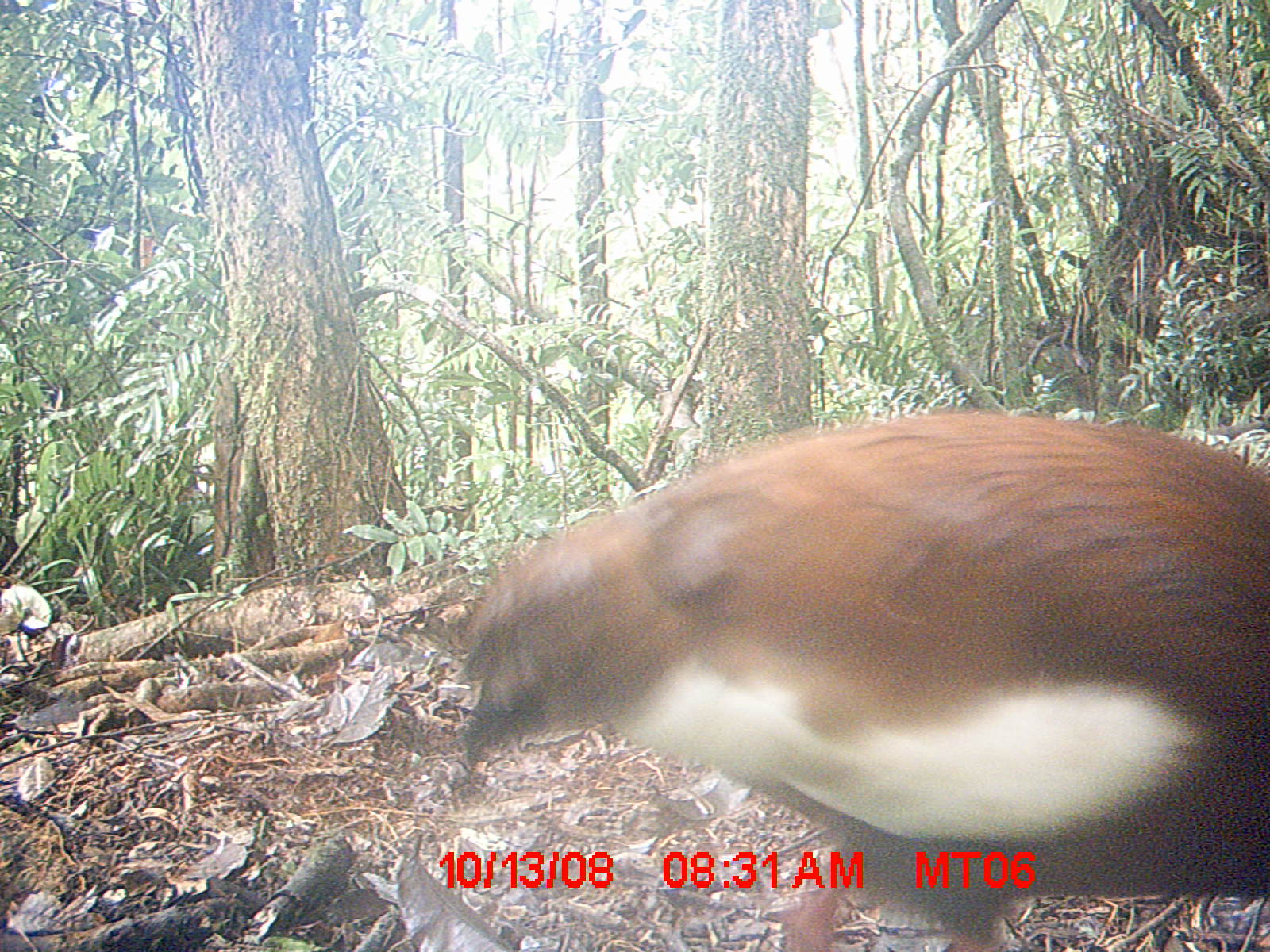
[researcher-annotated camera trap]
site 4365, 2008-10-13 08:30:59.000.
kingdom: Animalia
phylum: Chordata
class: Aves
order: Pelecaniformes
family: Threskiornithidae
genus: Lophotibis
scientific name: Lophotibis cristata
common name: madagascan ibis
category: lophotibis cristataa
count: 2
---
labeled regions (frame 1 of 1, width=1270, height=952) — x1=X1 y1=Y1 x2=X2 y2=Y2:
lophotibis cristataa: x1=448 y1=403 x2=1269 y2=950